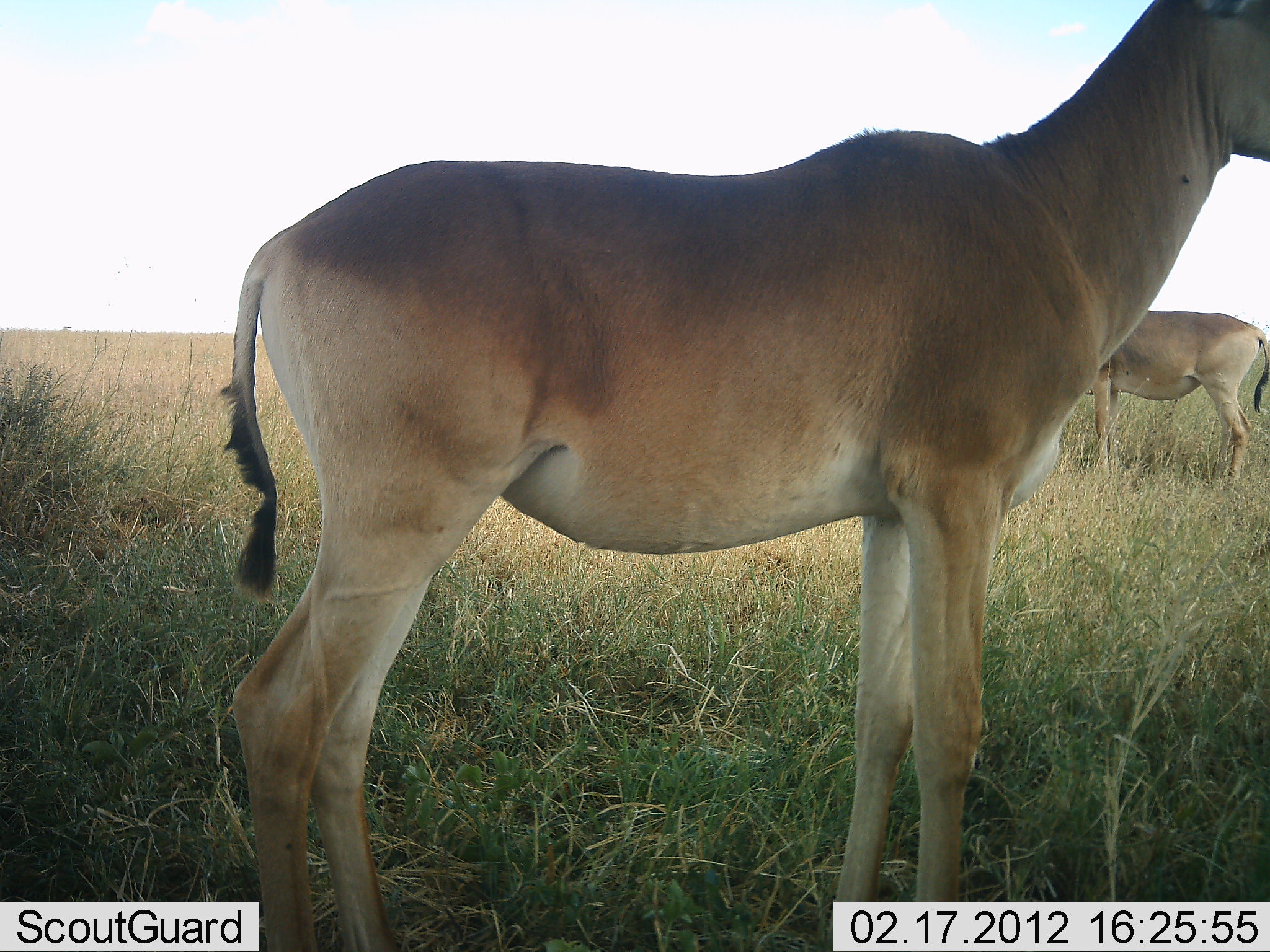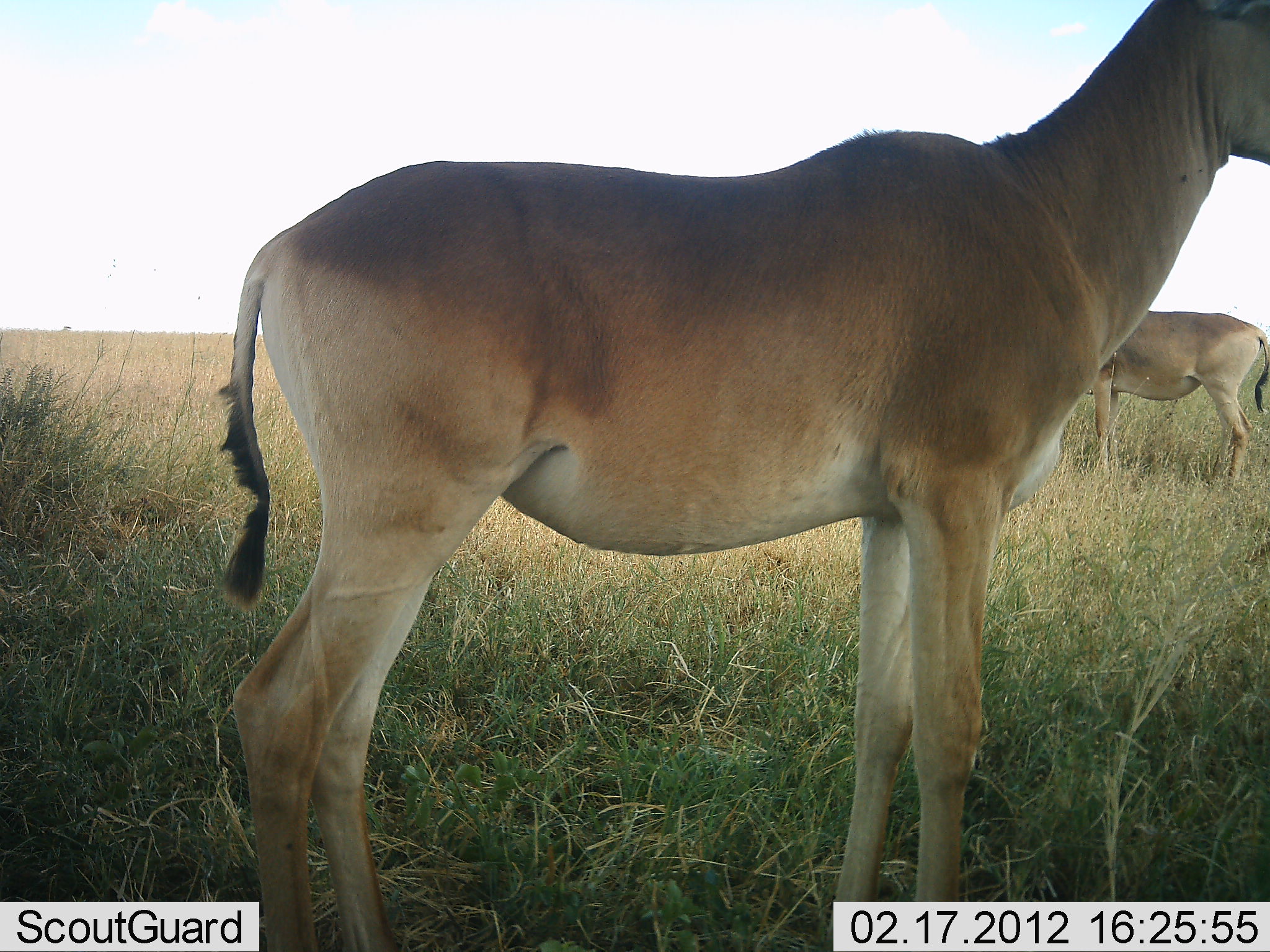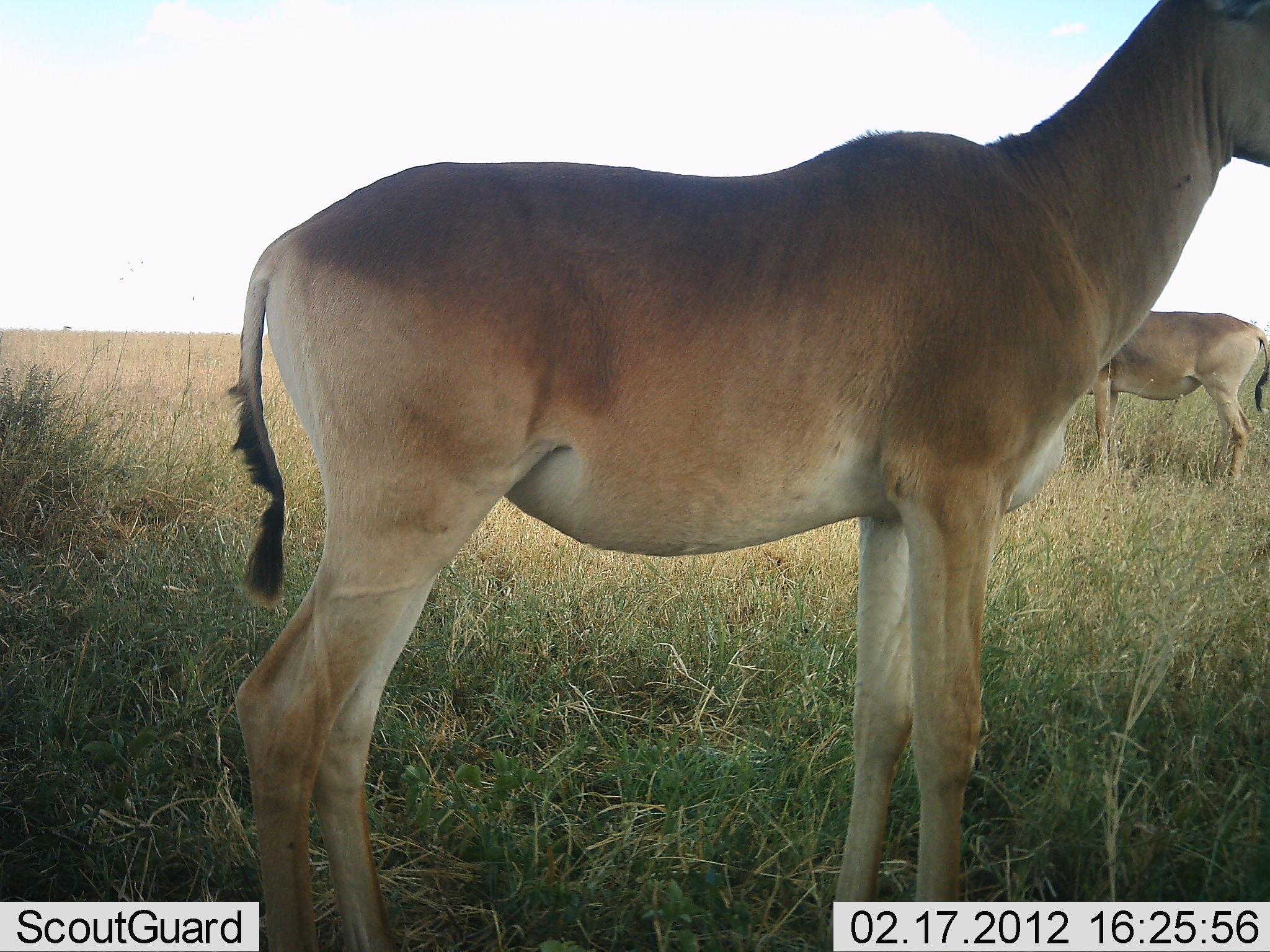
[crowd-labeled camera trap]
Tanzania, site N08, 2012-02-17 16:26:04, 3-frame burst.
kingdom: Animalia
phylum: Chordata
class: Mammalia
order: Artiodactyla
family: Bovidae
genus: Alcelaphus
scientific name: Alcelaphus buselaphus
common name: hartebeest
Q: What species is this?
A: Hartebeest (Alcelaphus buselaphus).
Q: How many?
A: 2.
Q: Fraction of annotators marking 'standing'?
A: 100%.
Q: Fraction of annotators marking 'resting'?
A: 0%.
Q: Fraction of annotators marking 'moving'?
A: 0%.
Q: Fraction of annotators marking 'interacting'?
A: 0%.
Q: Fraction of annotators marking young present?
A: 0%.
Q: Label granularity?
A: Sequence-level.